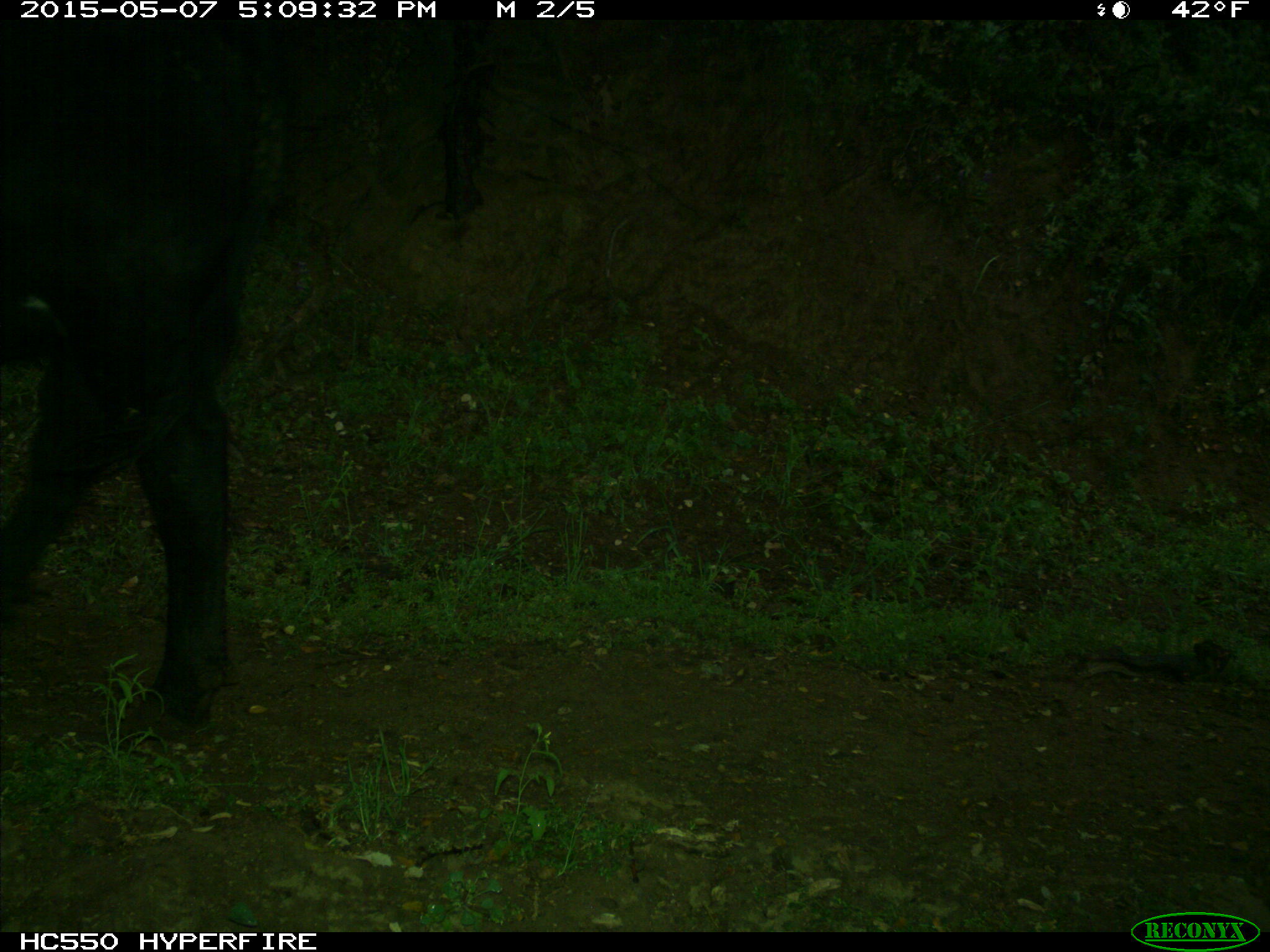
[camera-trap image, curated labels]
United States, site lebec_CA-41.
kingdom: Animalia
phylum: Chordata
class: Mammalia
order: Artiodactyla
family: Bovidae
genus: Bos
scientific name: Bos taurus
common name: domestic cow